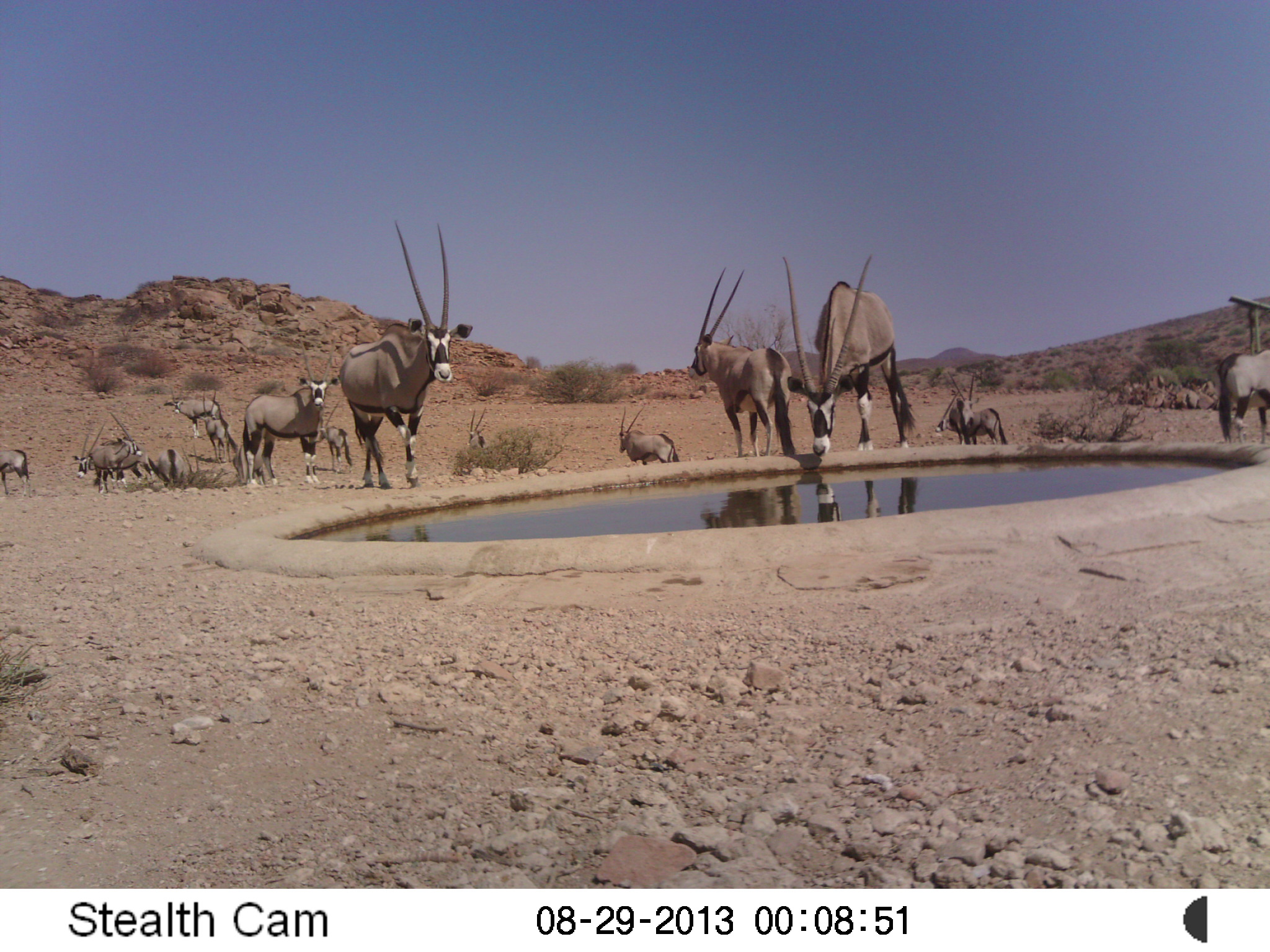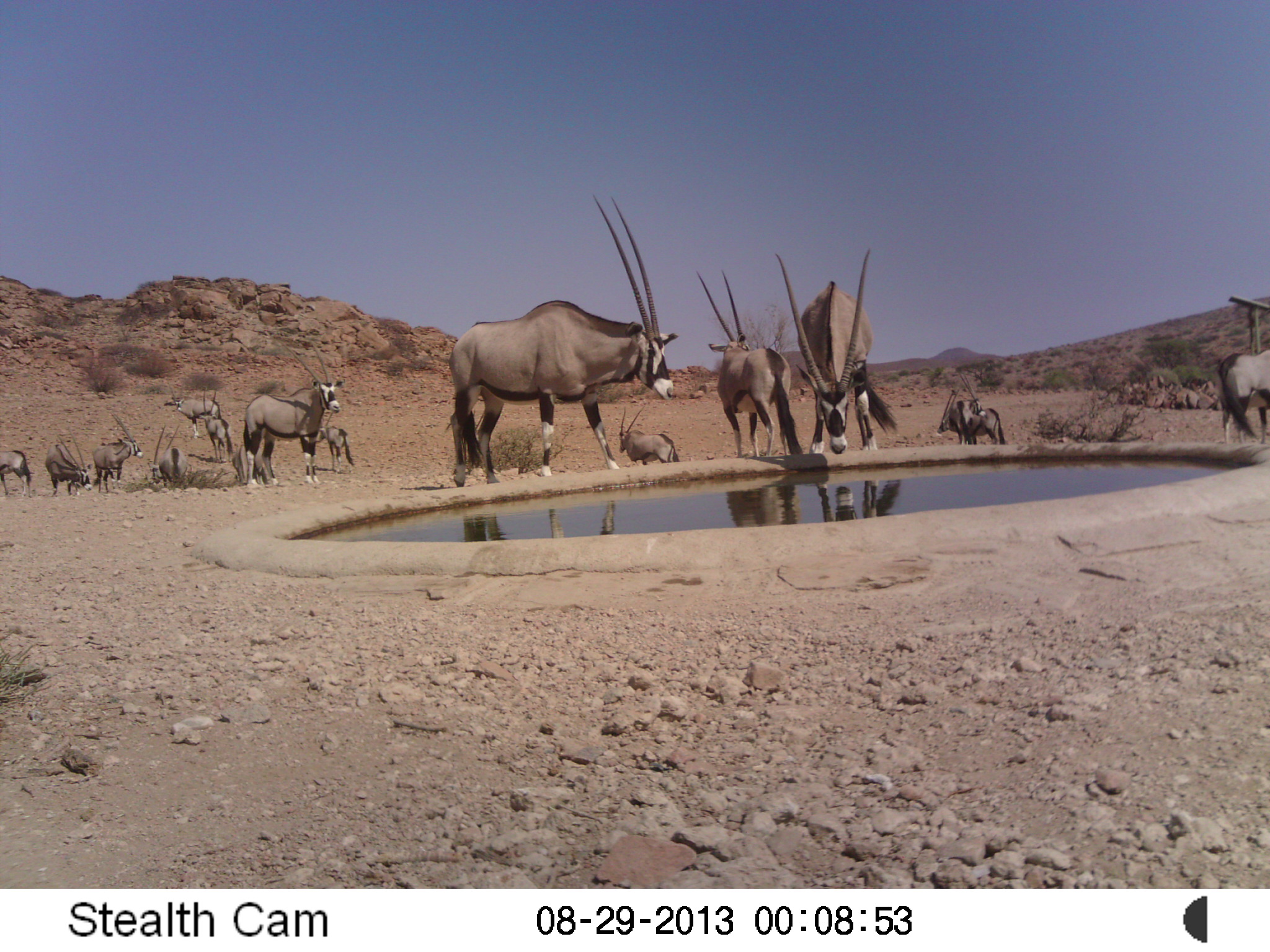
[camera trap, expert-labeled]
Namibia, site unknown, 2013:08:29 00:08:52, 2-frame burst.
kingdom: Animalia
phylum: Chordata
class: Mammalia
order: Artiodactyla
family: Bovidae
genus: Oryx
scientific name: Oryx gazella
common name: gemsbok